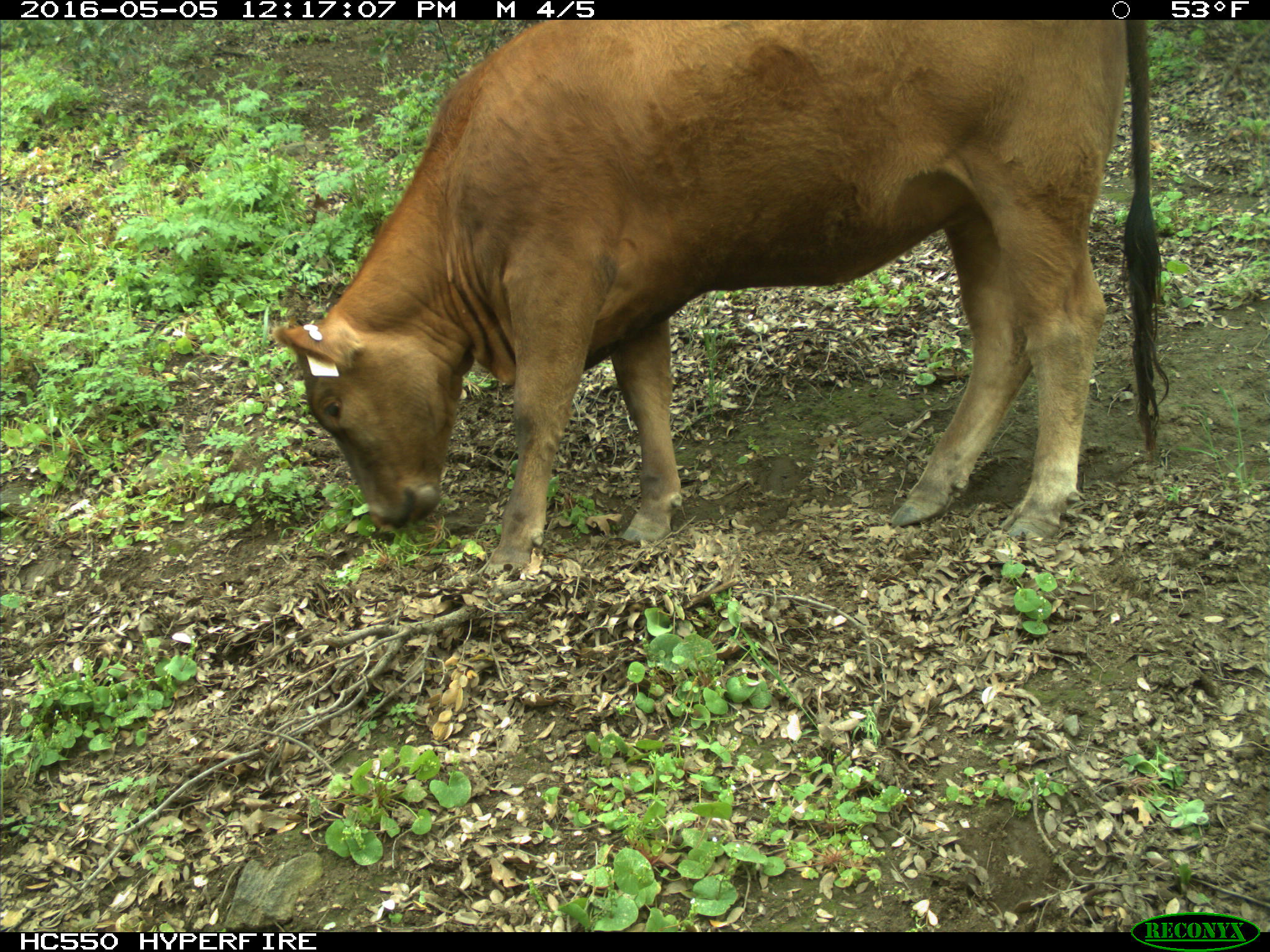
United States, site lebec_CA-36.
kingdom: Animalia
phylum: Chordata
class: Mammalia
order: Artiodactyla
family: Bovidae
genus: Bos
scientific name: Bos taurus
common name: domestic cow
Bos taurus (domestic cow).